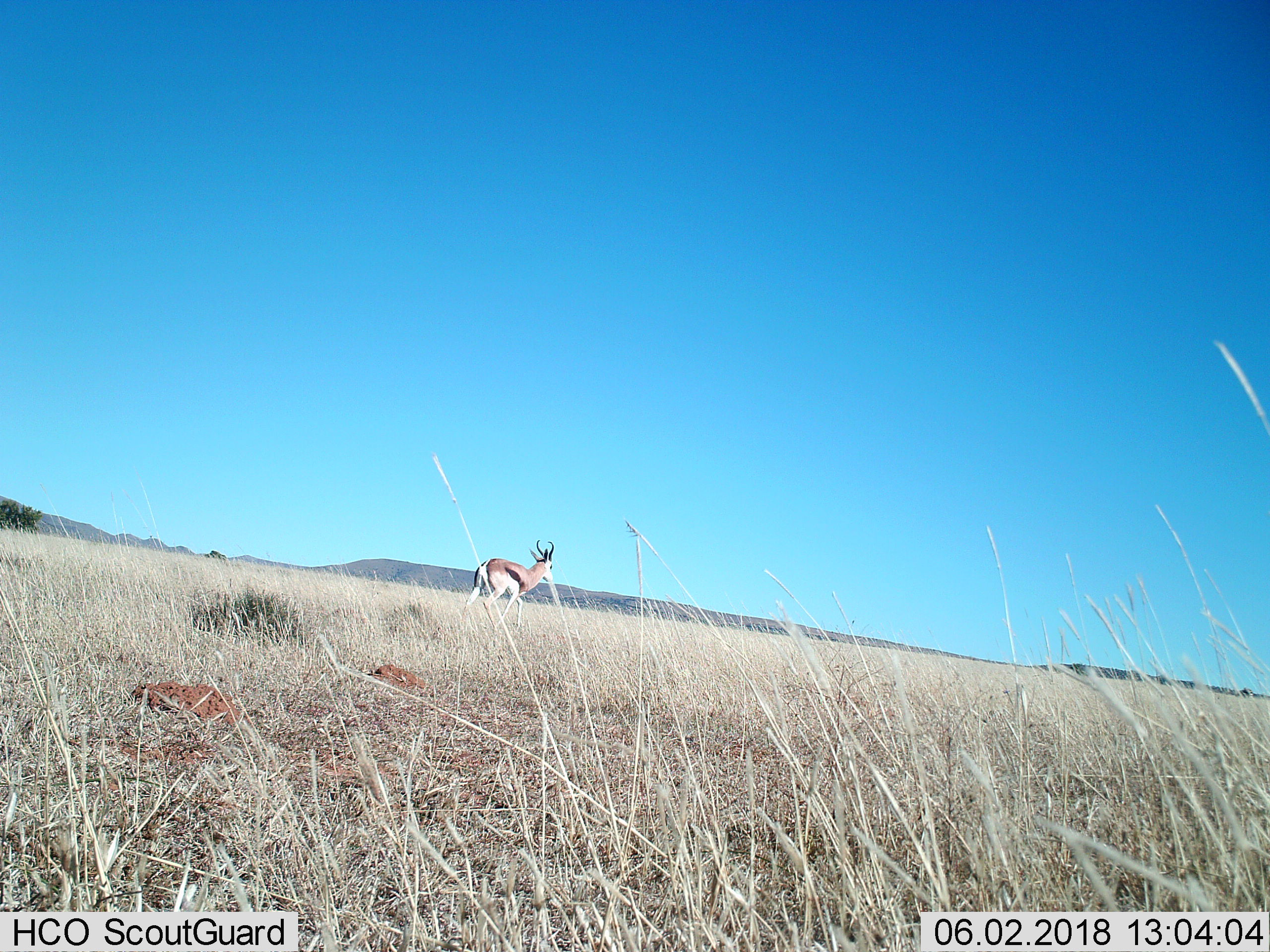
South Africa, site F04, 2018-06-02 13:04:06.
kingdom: Animalia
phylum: Chordata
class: Mammalia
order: Artiodactyla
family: Bovidae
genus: Antidorcas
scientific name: Antidorcas marsupialis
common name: springbok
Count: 1.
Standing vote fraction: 10%.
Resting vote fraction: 0%.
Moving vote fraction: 90%.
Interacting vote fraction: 0%.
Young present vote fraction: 0%.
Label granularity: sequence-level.